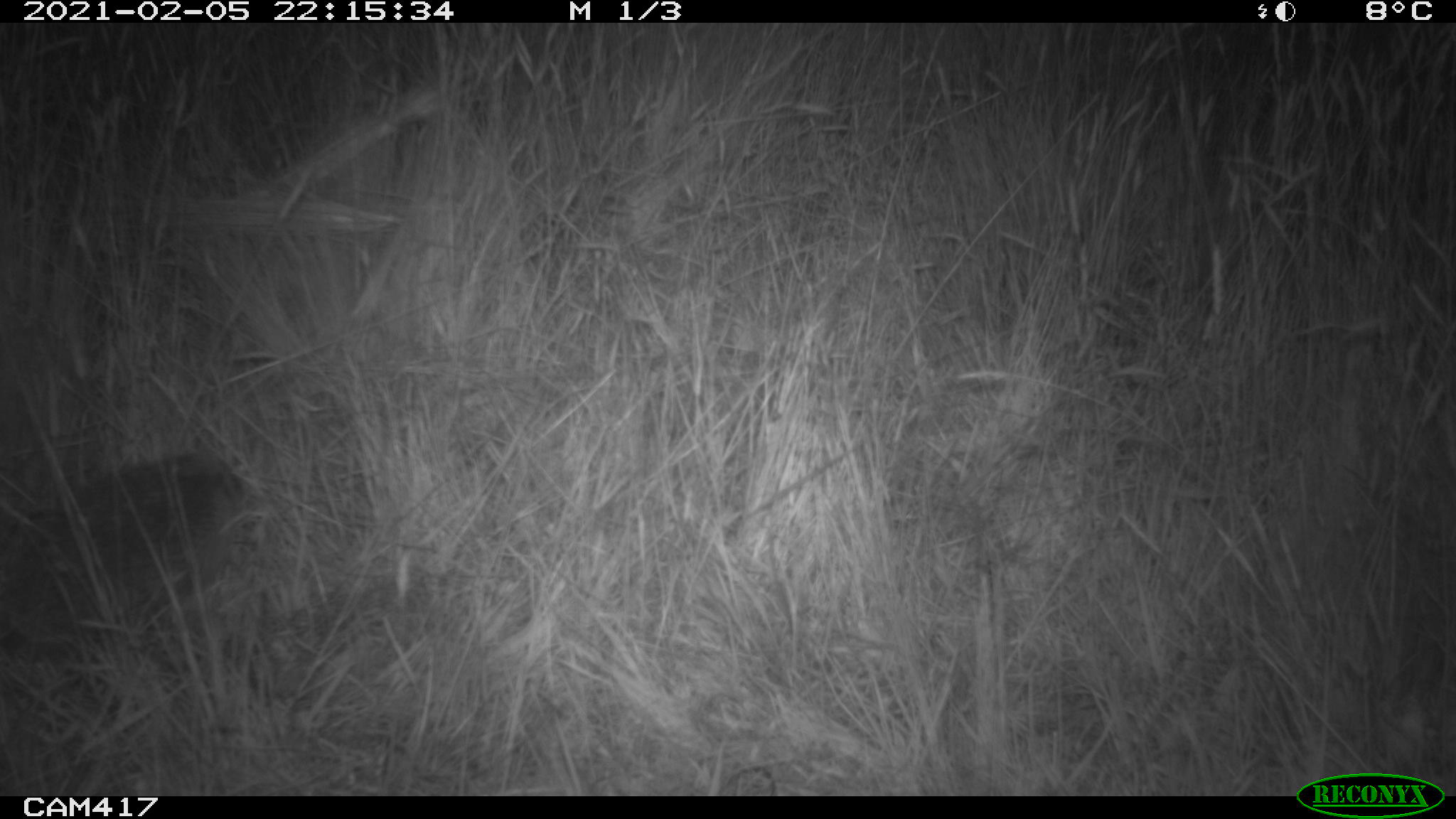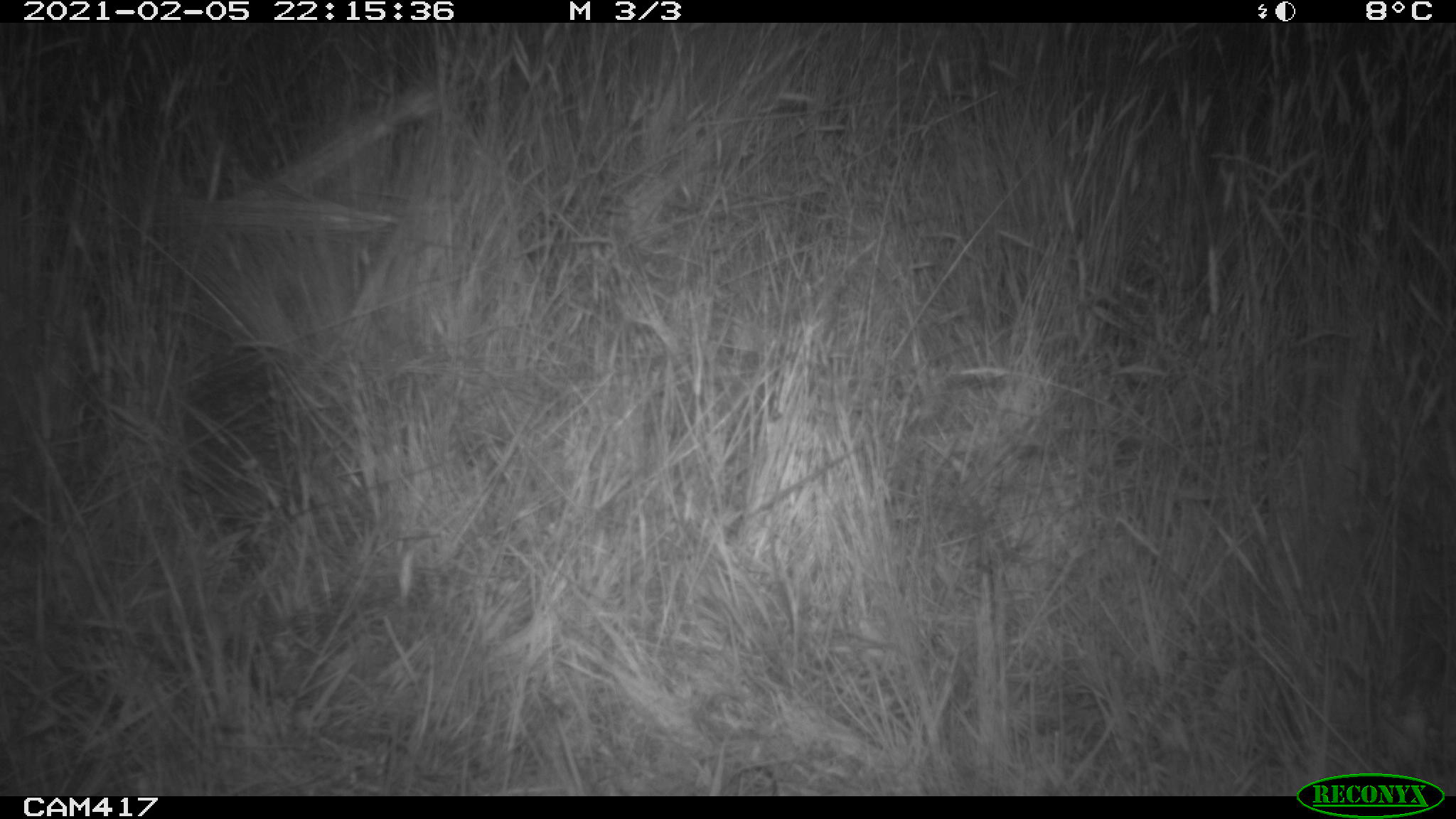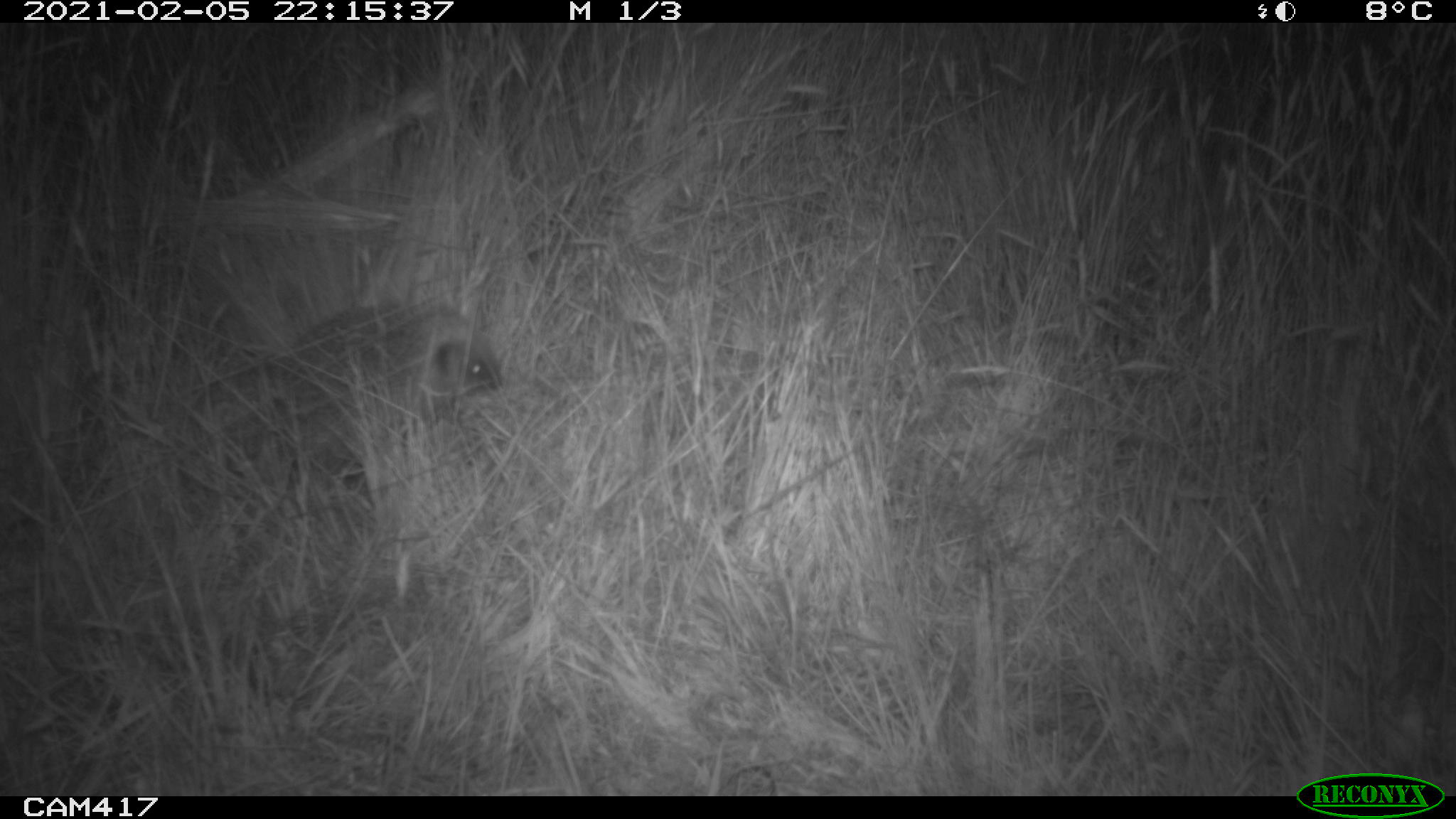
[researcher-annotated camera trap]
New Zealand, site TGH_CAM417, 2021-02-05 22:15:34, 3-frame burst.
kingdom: Animalia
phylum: Chordata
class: Mammalia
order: Eulipotyphla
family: Erinaceidae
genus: Erinaceus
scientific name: Erinaceus europaeus europaeus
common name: european hedgehog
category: hedgehog